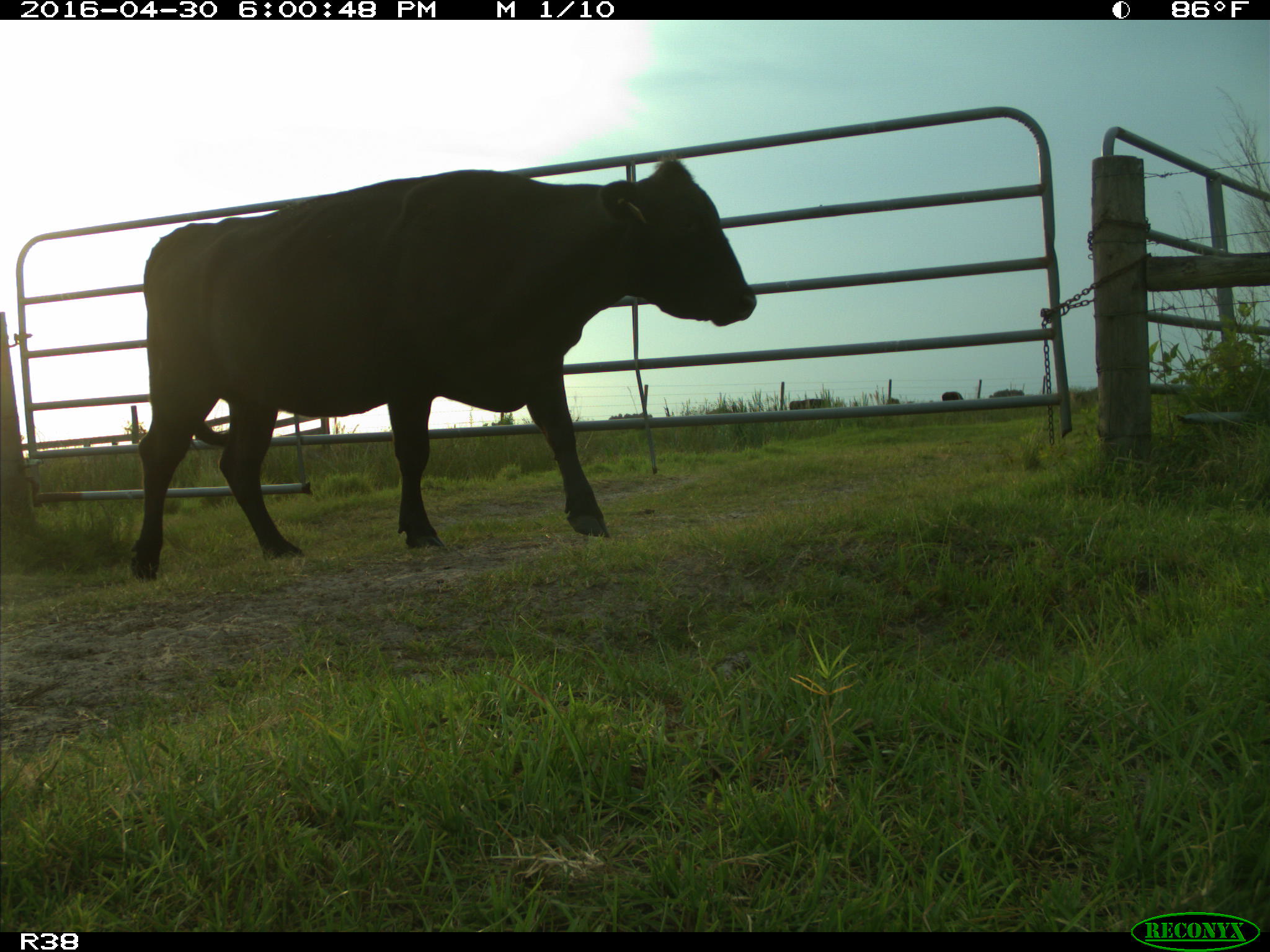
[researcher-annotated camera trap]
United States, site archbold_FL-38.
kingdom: Animalia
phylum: Chordata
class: Mammalia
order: Artiodactyla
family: Bovidae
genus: Bos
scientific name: Bos taurus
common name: domestic cow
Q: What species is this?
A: Bos taurus (domestic cow).